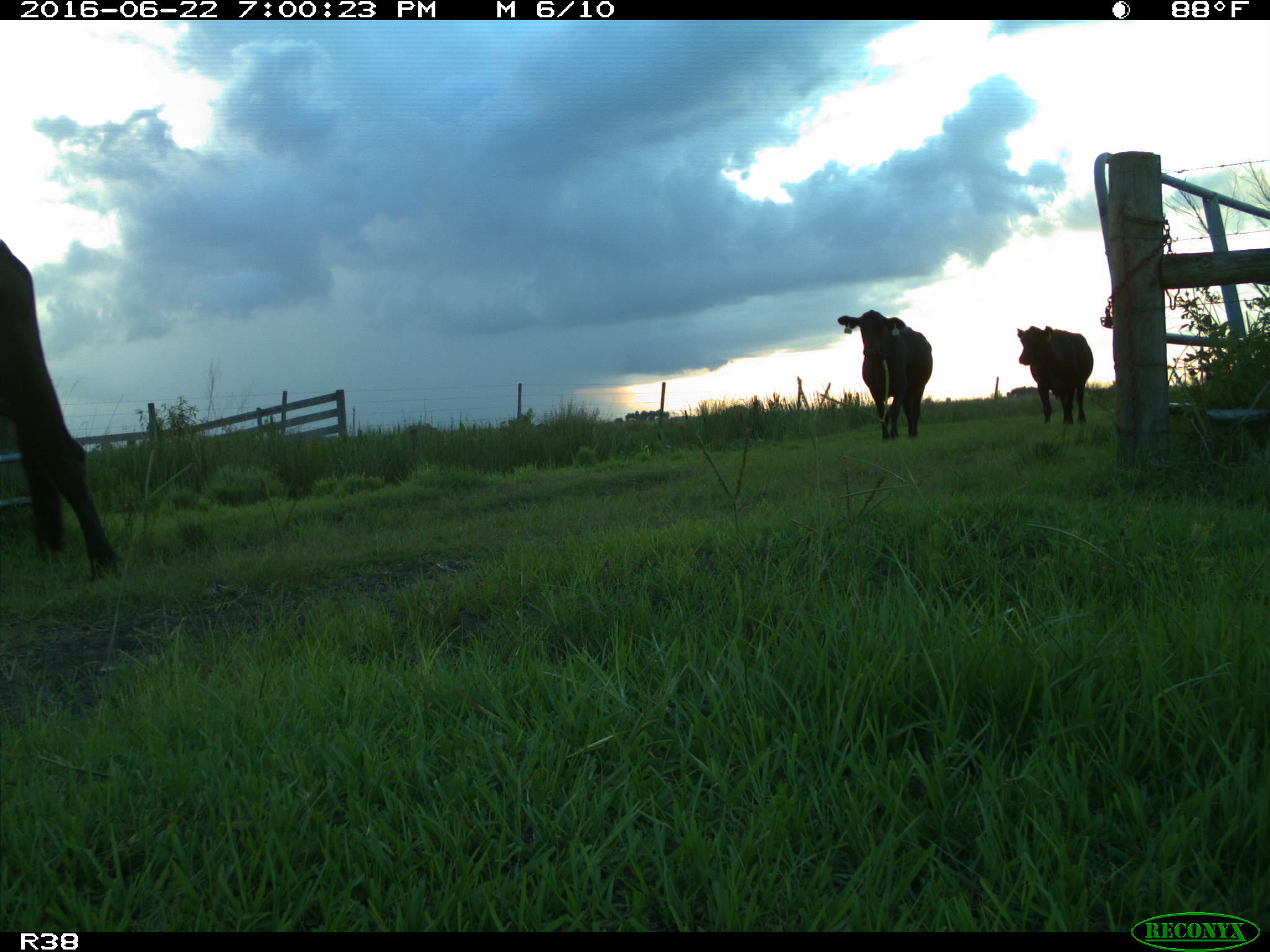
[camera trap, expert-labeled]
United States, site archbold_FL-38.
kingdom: Animalia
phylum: Chordata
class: Mammalia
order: Artiodactyla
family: Bovidae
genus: Bos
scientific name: Bos taurus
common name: domestic cow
Bos taurus (domestic cow).